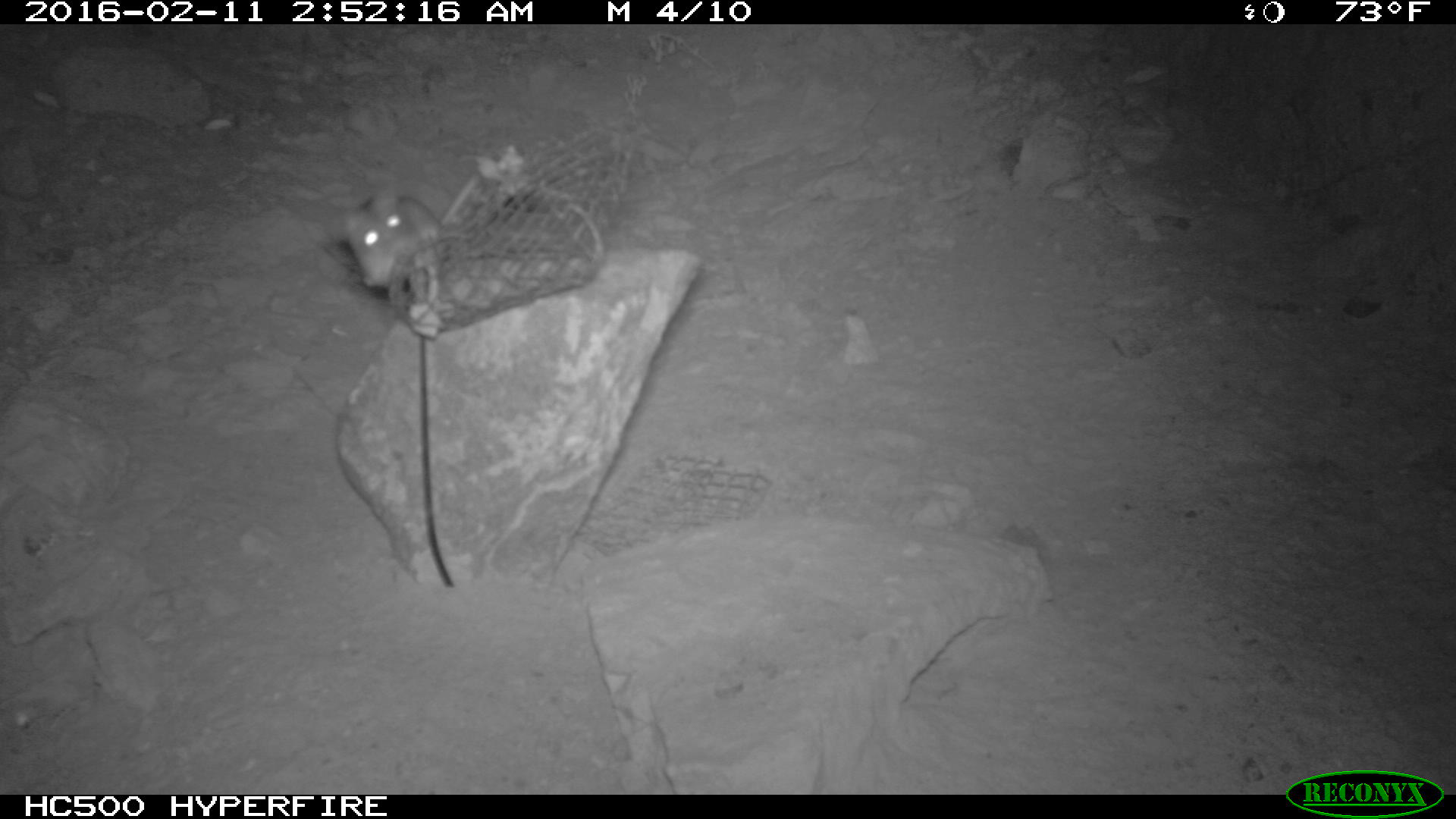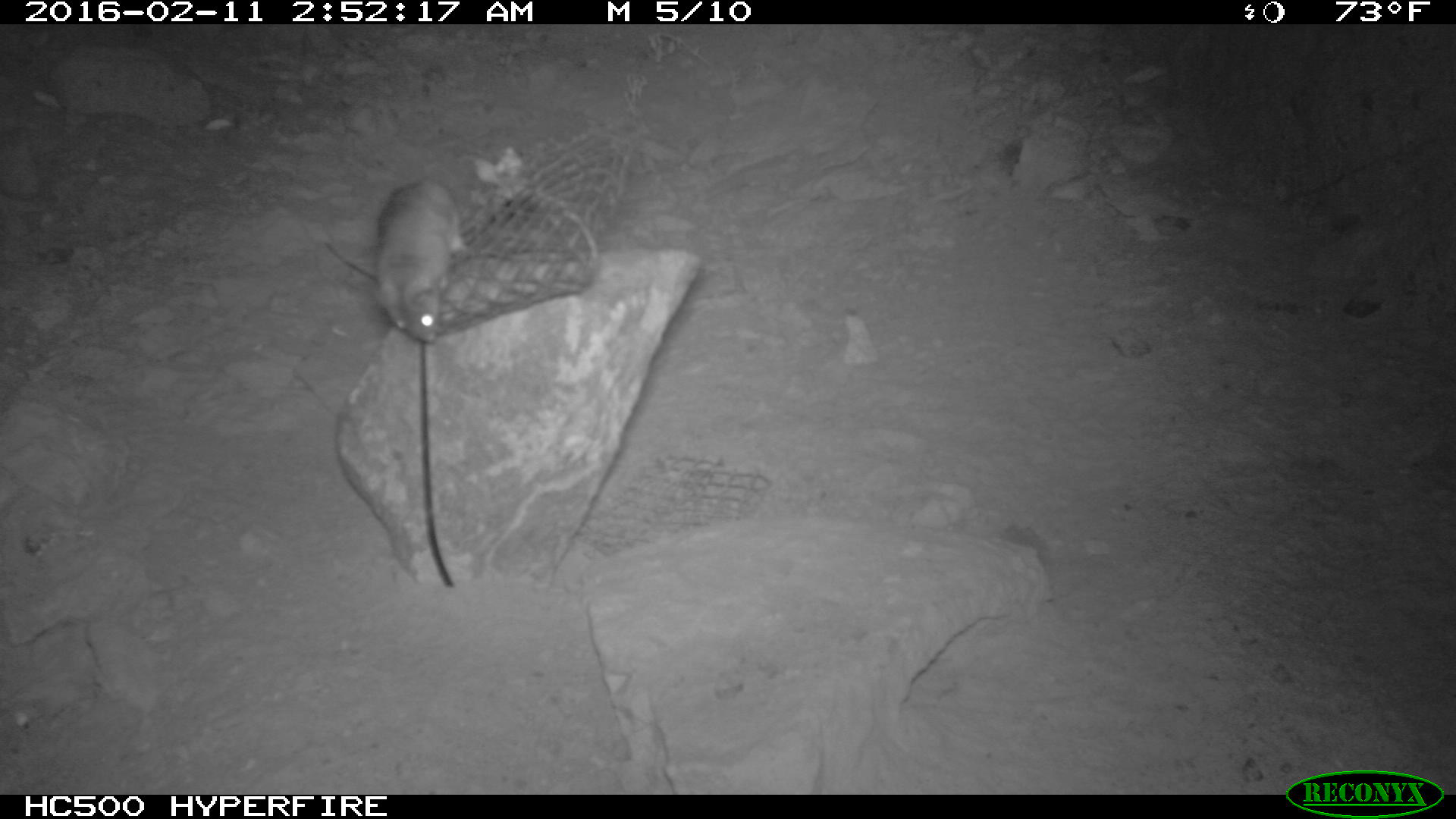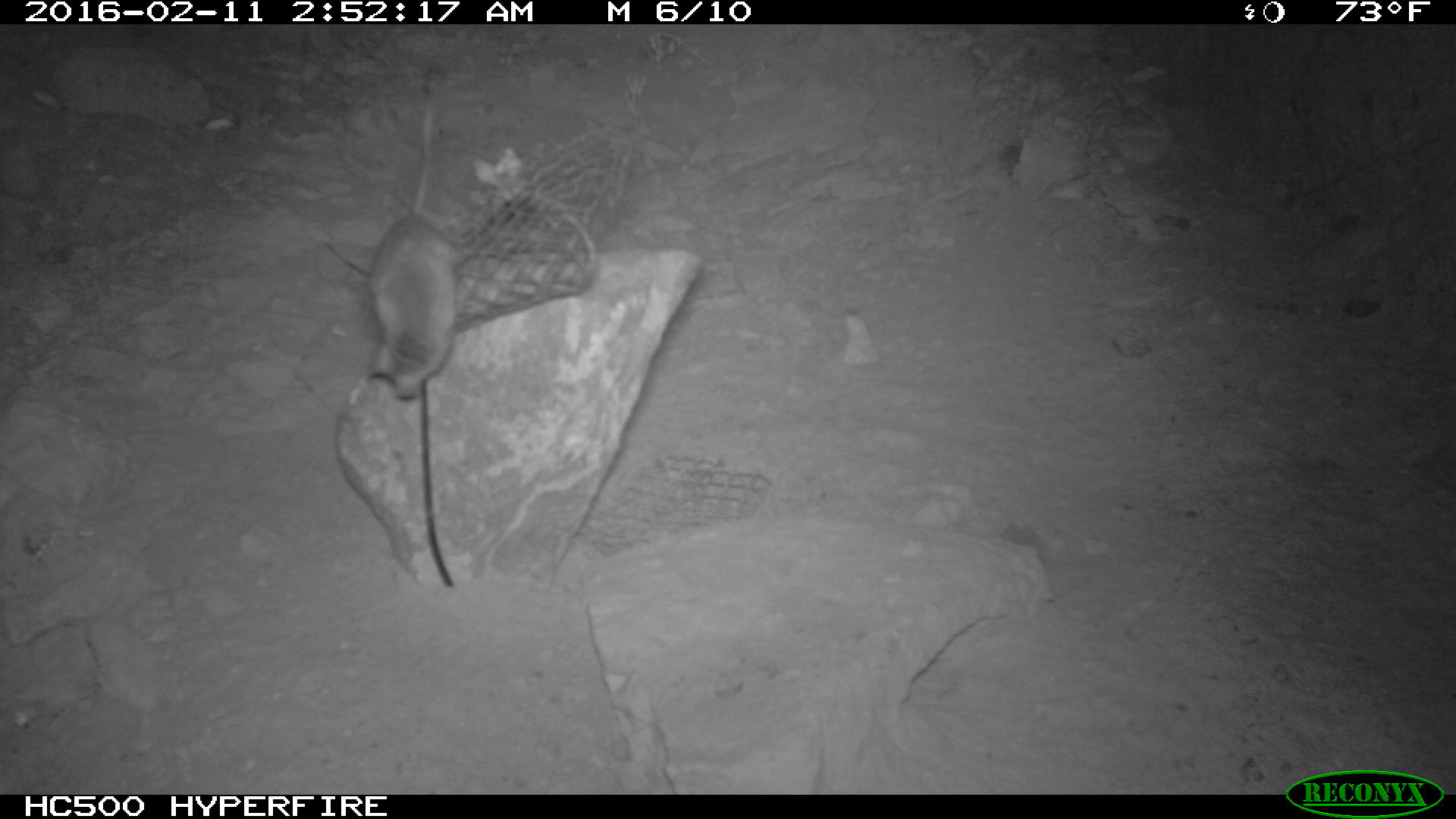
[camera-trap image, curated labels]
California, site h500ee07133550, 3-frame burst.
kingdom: Animalia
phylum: Chordata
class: Mammalia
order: Rodentia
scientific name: Rodentia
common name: rodent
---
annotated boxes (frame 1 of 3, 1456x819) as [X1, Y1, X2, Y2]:
rodent: [342, 192, 438, 287]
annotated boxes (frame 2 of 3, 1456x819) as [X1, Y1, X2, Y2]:
rodent: [374, 177, 463, 344]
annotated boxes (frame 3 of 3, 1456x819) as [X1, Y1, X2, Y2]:
rodent: [368, 97, 457, 402]